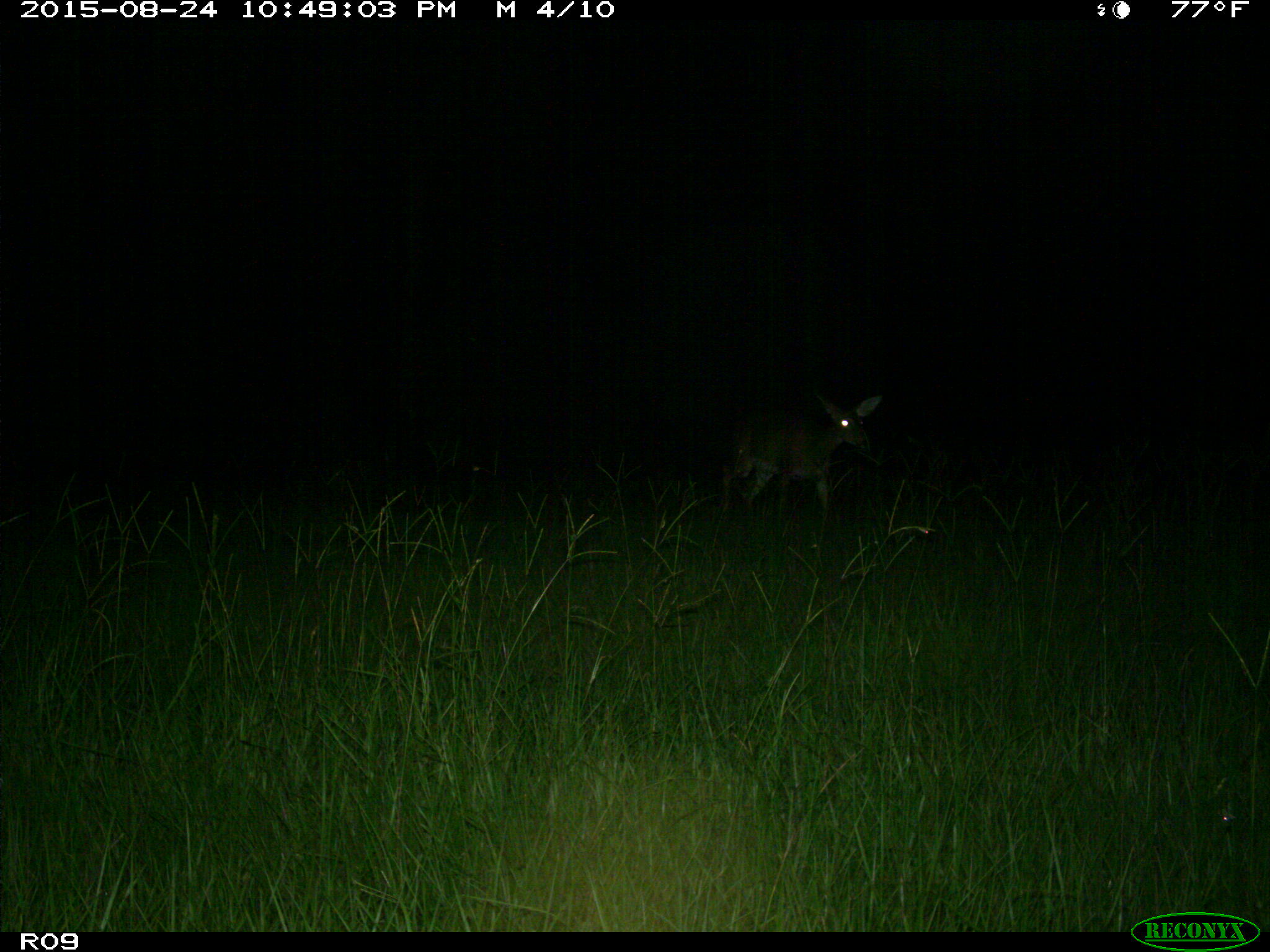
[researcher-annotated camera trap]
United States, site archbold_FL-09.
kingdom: Animalia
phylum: Chordata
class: Mammalia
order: Artiodactyla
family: Cervidae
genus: Odocoileus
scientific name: Odocoileus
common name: deer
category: unidentified deer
Unidentified deer (deer) (Odocoileus).